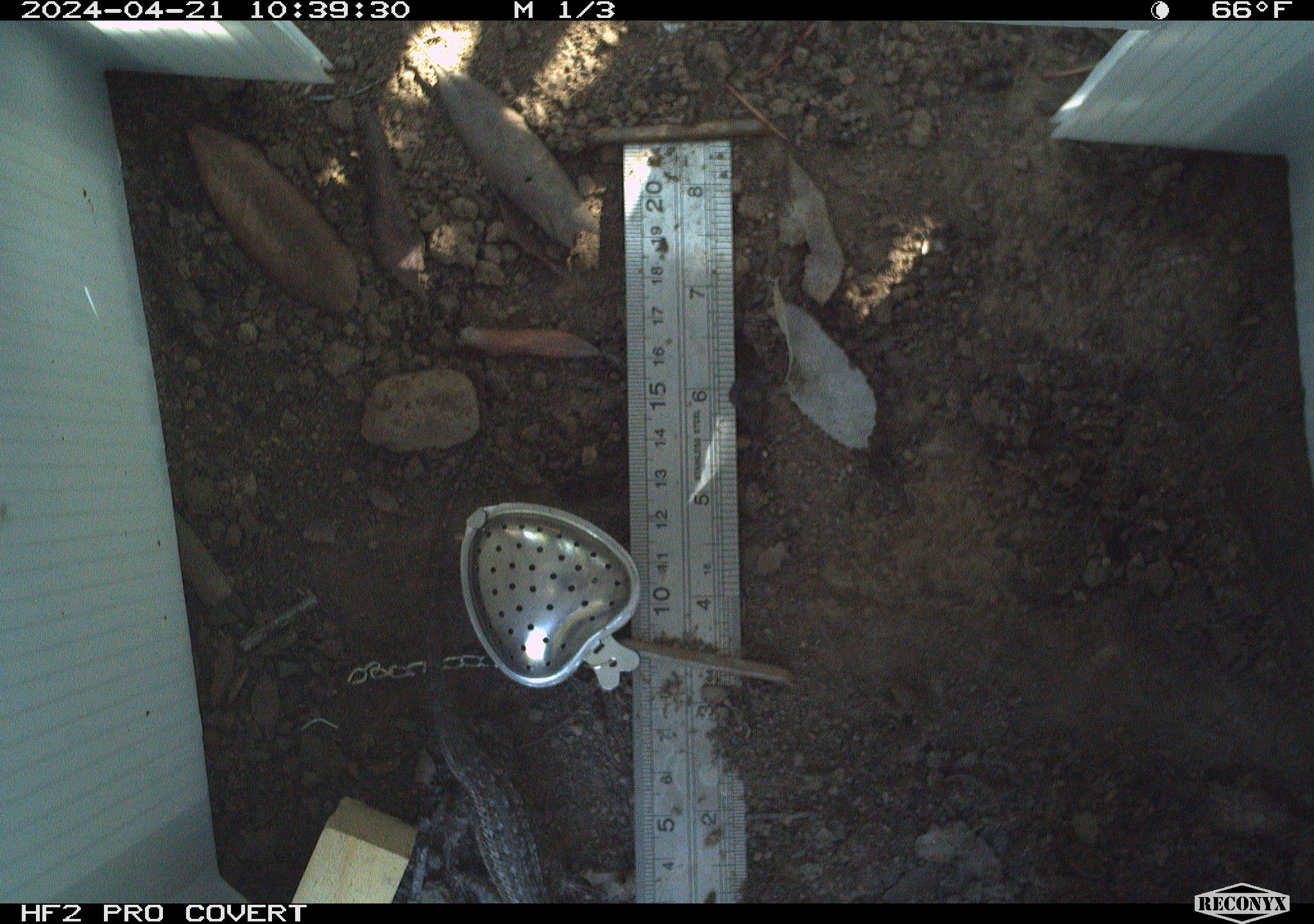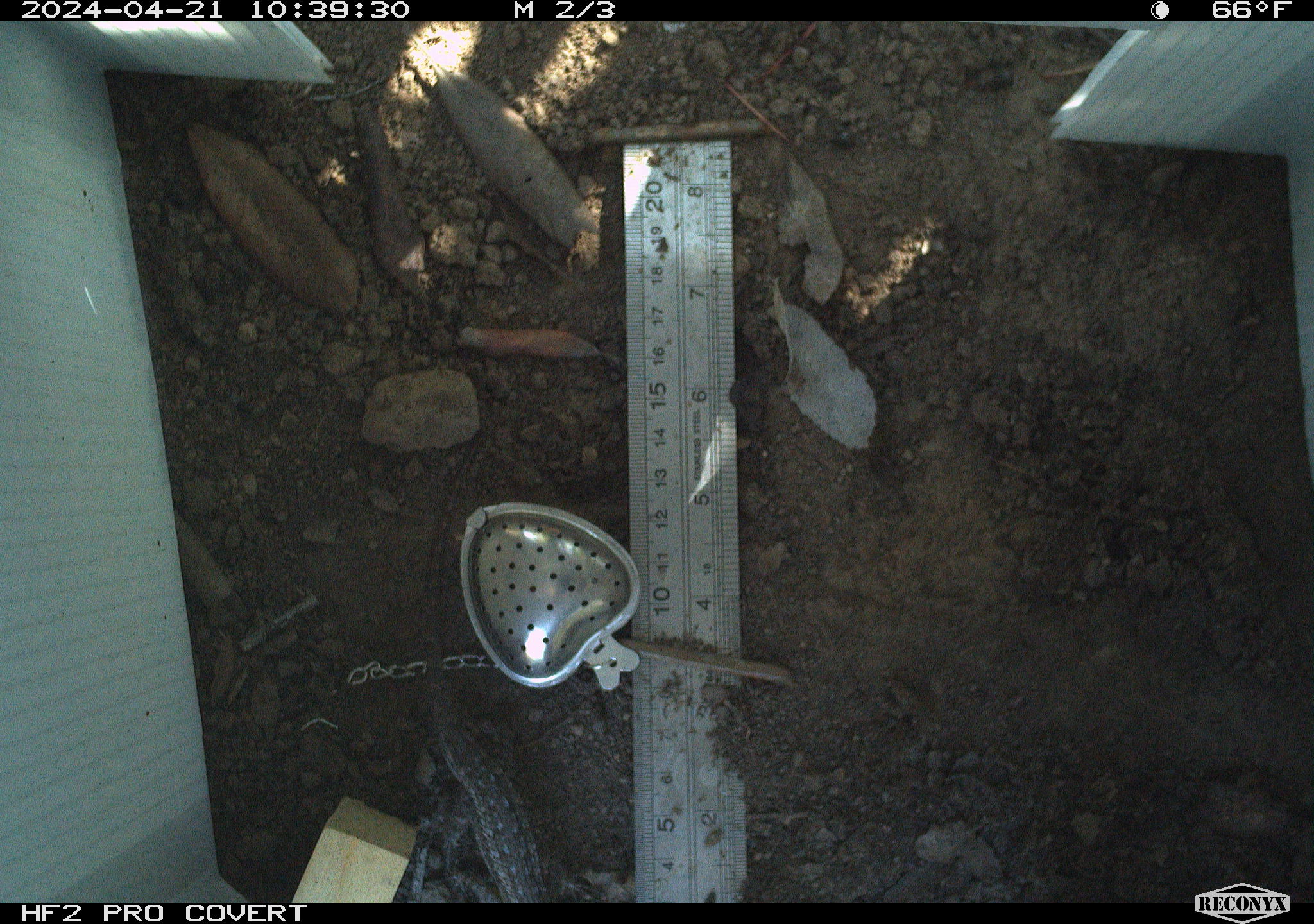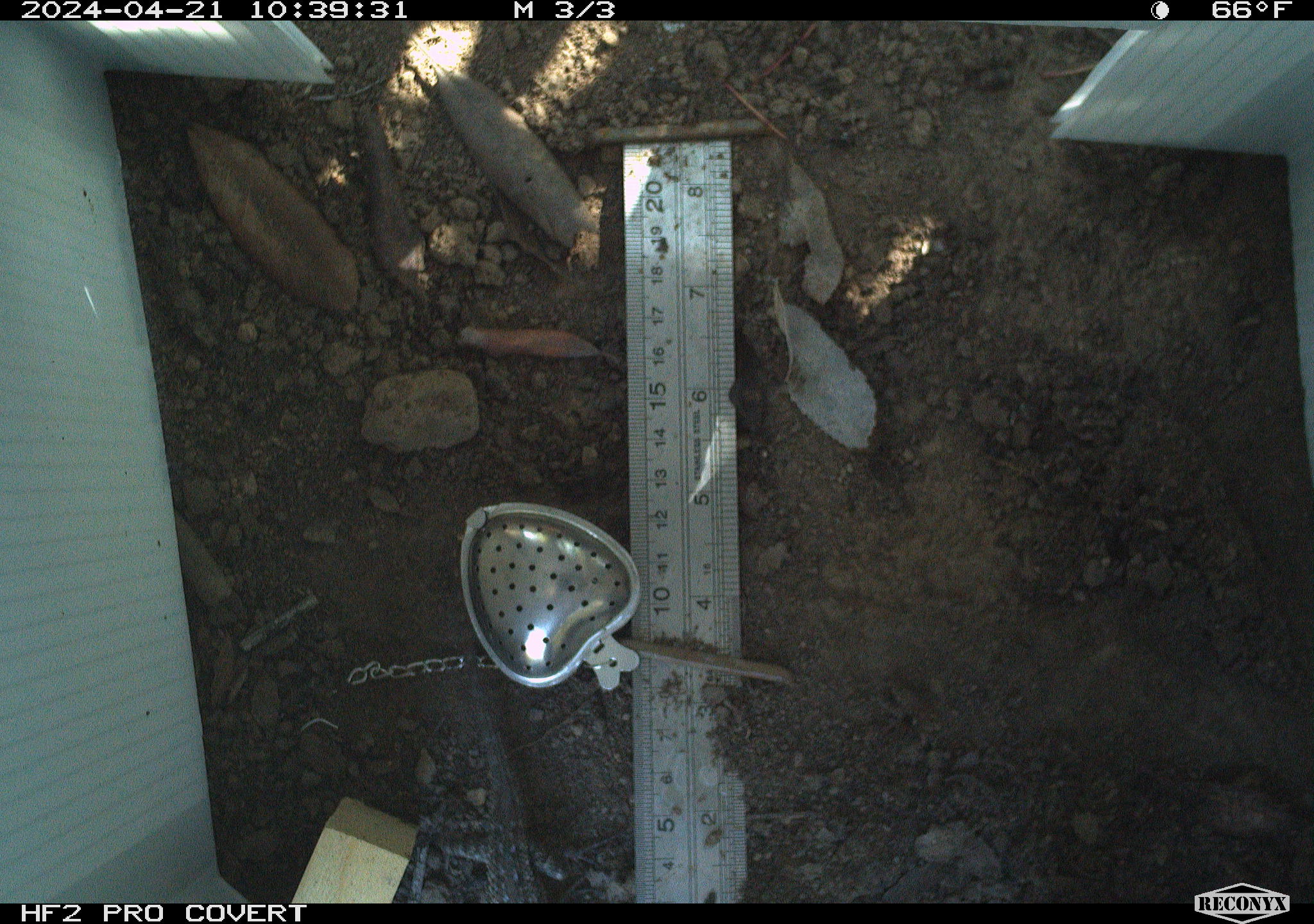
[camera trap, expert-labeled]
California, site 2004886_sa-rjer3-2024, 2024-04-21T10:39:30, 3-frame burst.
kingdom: Animalia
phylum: Chordata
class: Reptilia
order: Squamata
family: Phrynosomatidae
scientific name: Phrynosomatidae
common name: phrynosomatid lizards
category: phrynosomatidae family